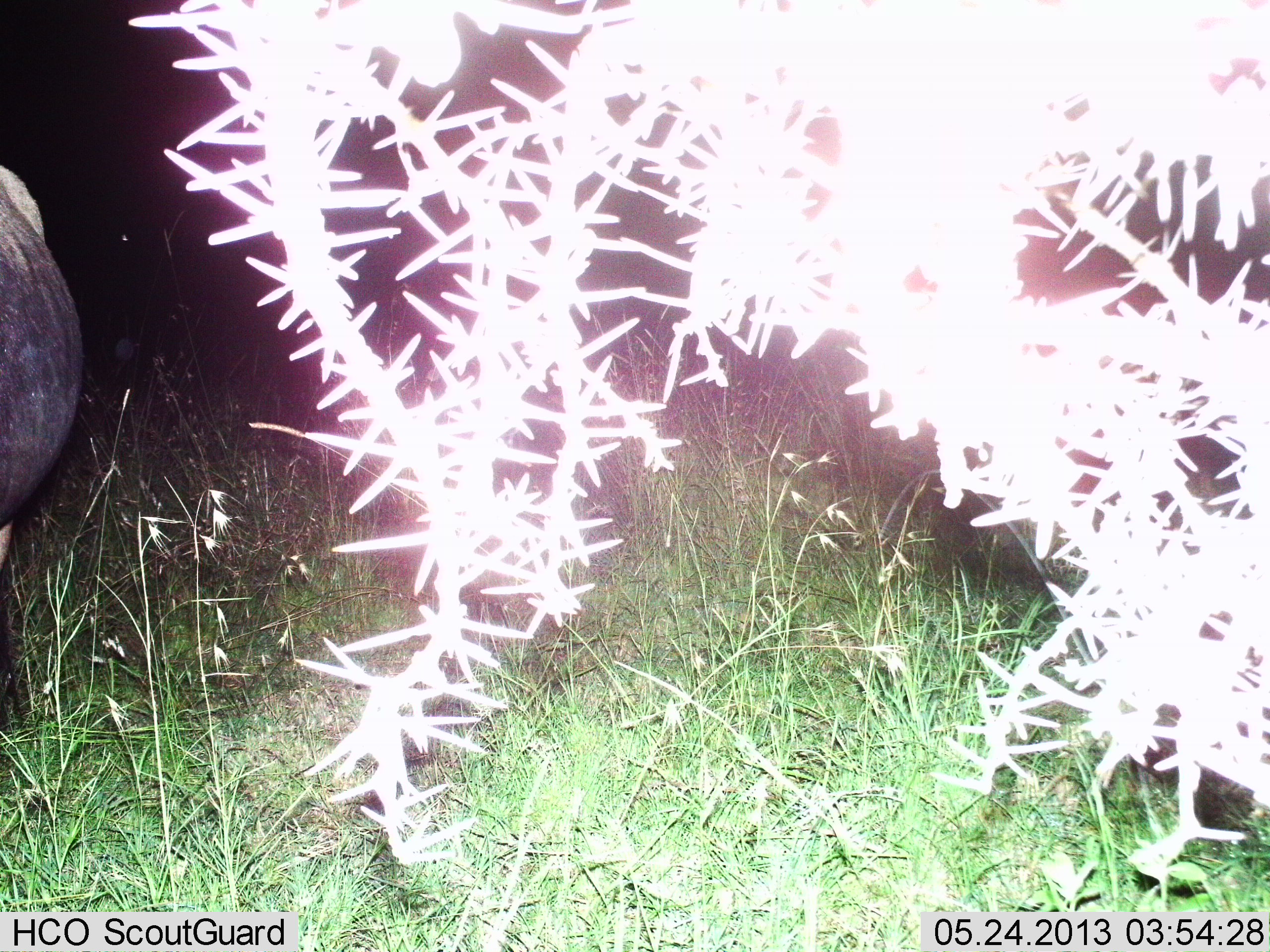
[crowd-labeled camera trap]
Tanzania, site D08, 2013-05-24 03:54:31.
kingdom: Animalia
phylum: Chordata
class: Mammalia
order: Artiodactyla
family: Bovidae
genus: Syncerus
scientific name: Syncerus caffer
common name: cape buffalo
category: buffalo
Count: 1.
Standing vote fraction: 90%.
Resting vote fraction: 0%.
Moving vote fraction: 10%.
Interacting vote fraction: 0%.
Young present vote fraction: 0%.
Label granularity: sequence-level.